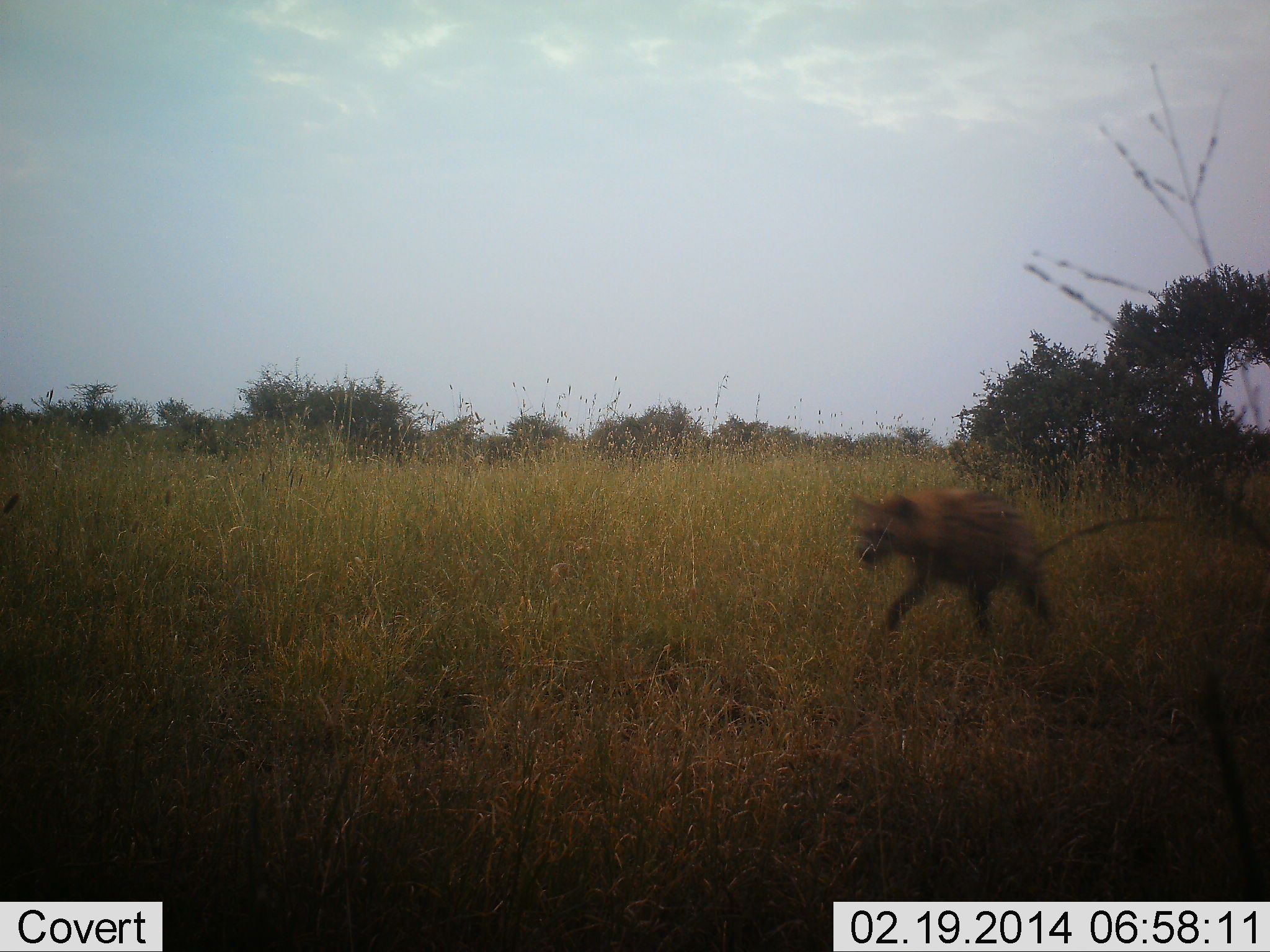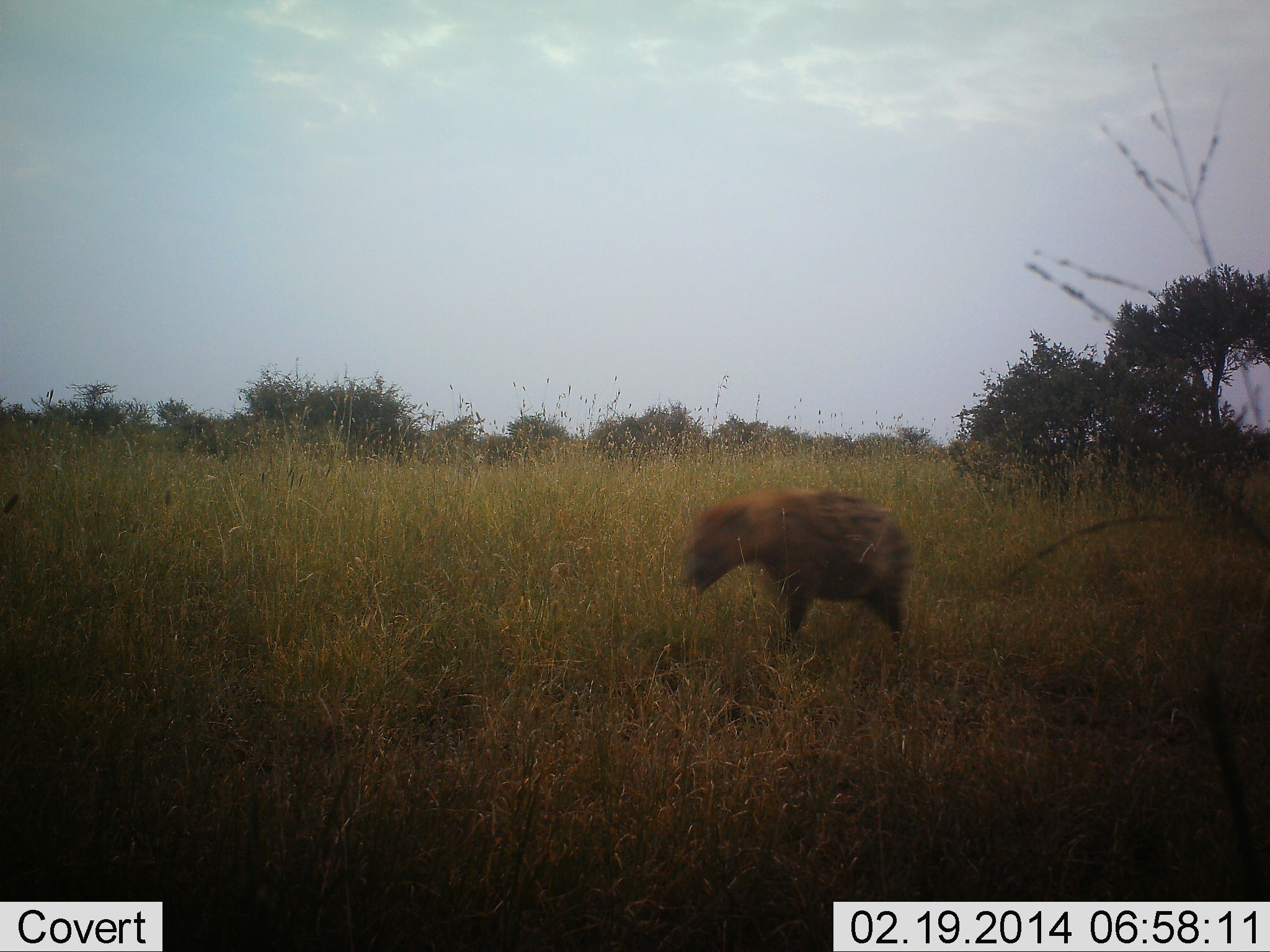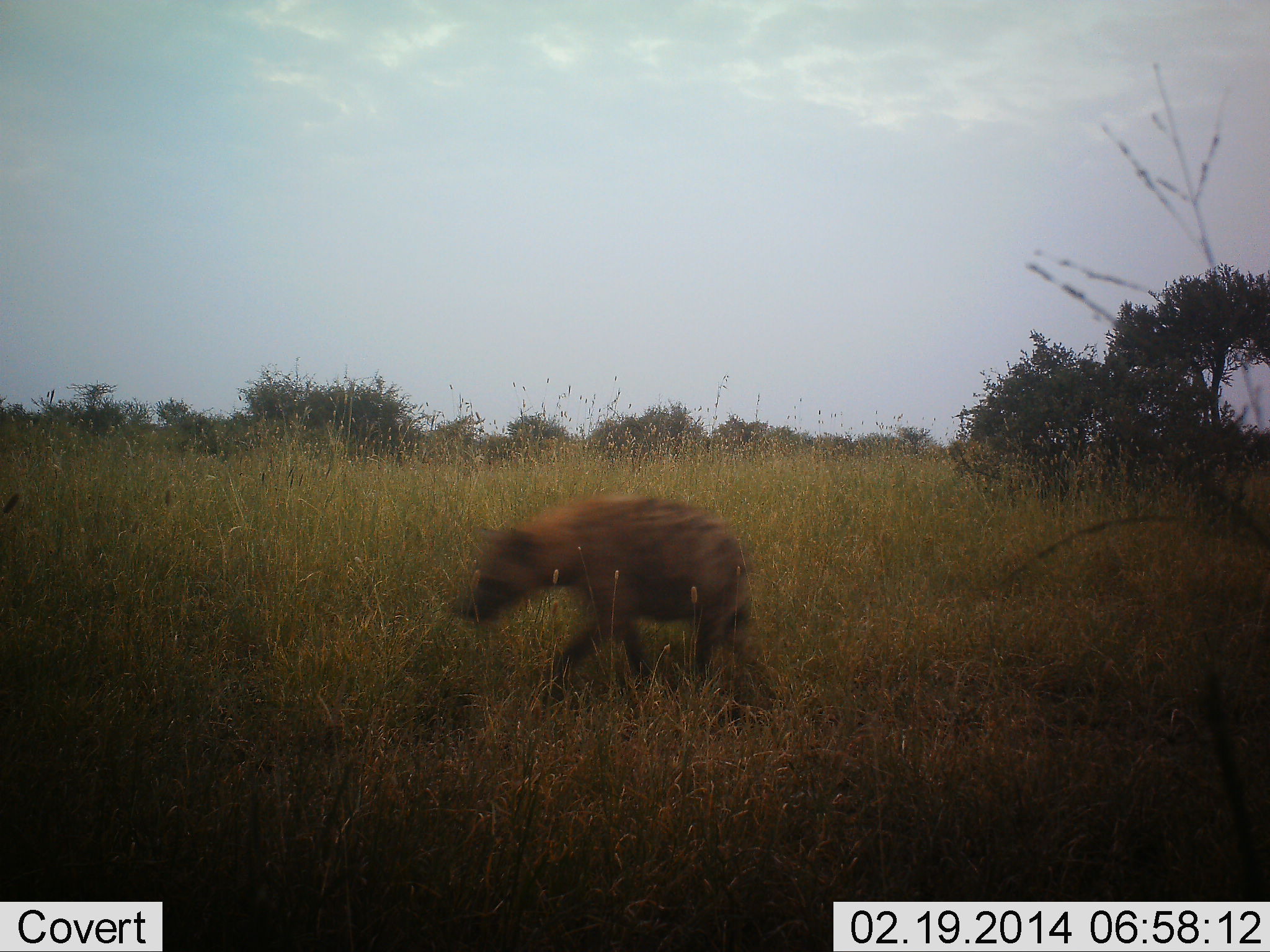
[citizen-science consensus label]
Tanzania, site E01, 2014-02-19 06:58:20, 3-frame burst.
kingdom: Animalia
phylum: Chordata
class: Mammalia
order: Carnivora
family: Hyaenidae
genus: Crocuta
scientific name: Crocuta crocuta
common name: spotted hyena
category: hyenaspotted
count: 1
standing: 0%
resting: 0%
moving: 100%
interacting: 0%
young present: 0%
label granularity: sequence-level